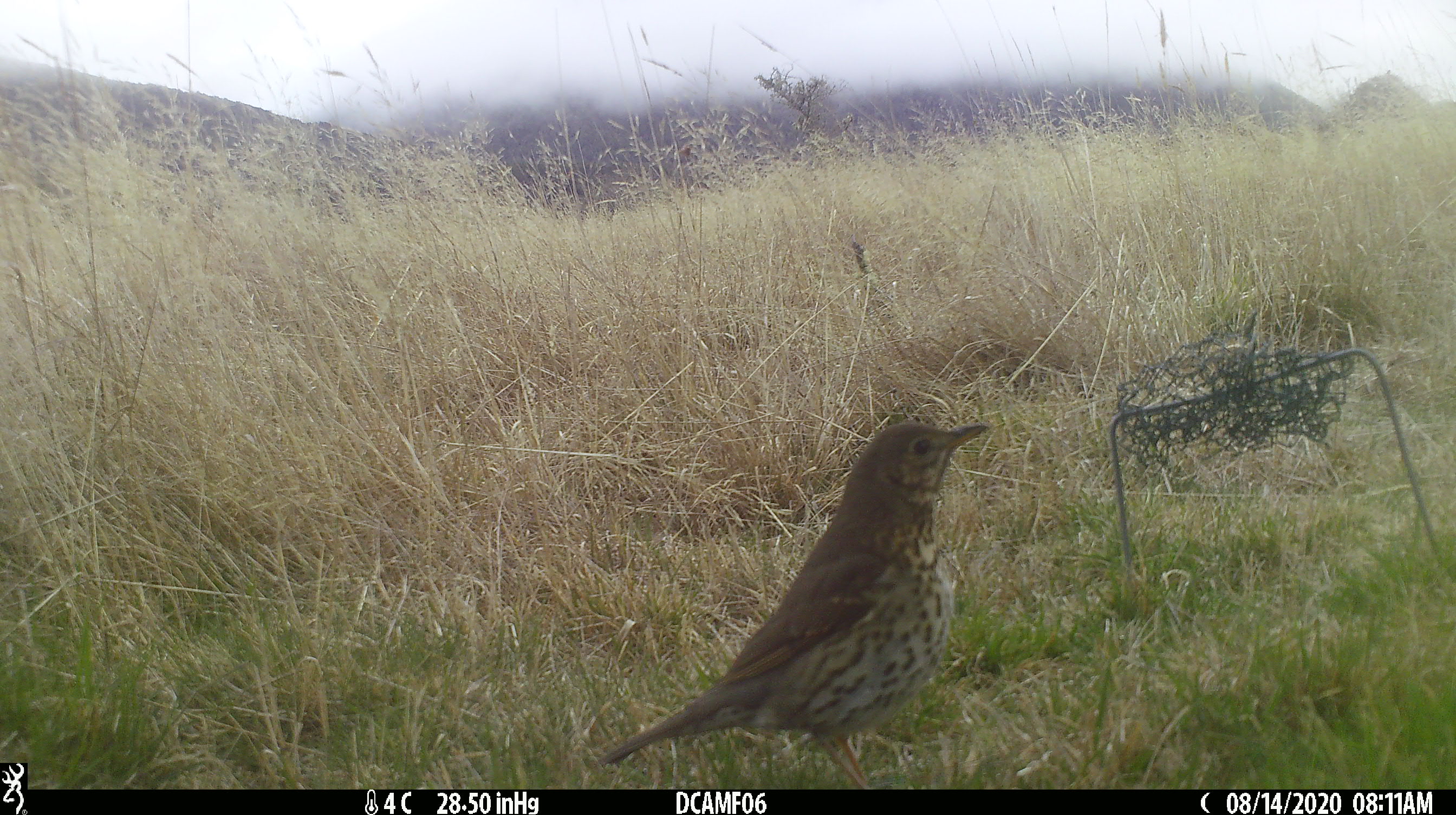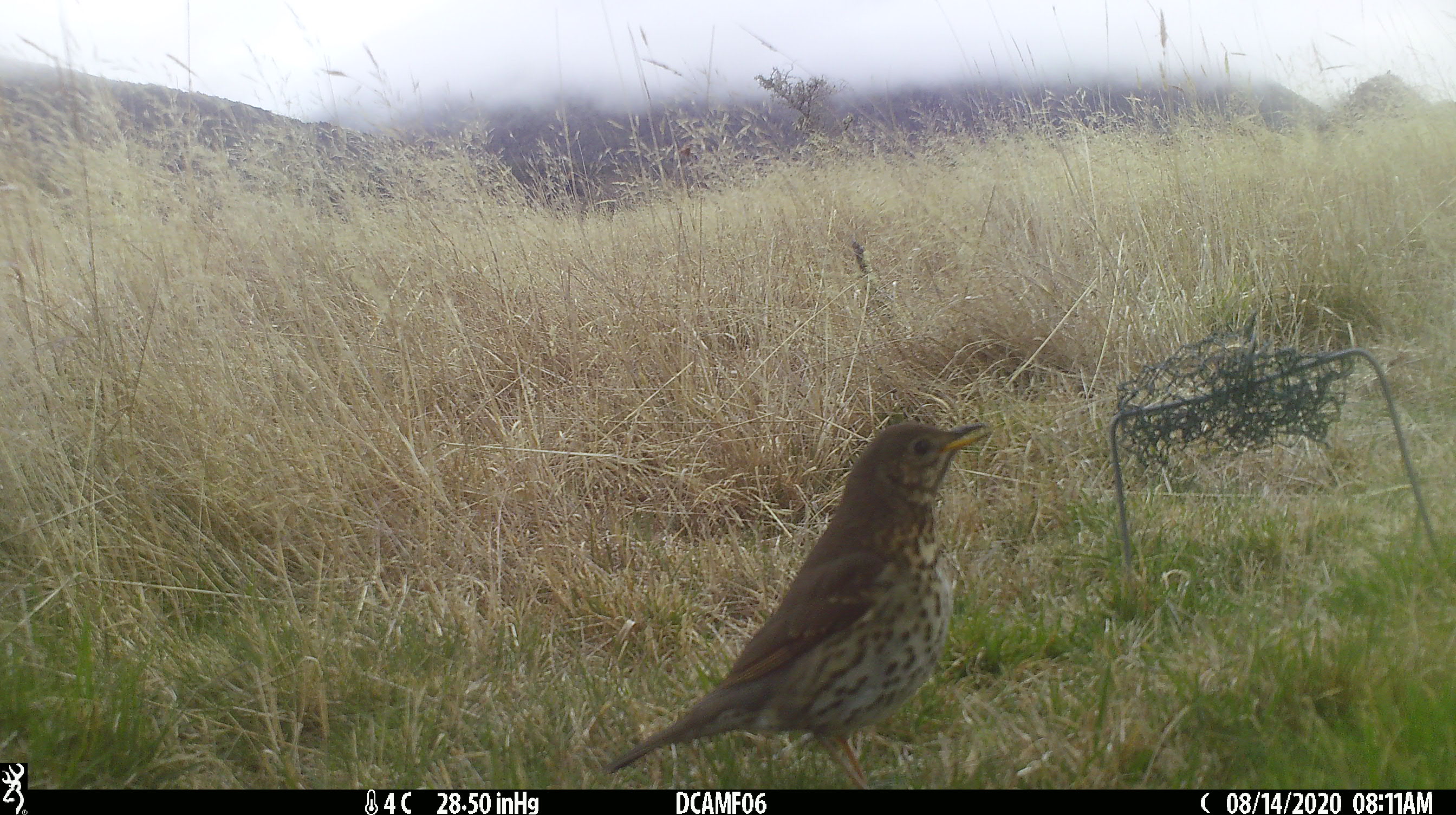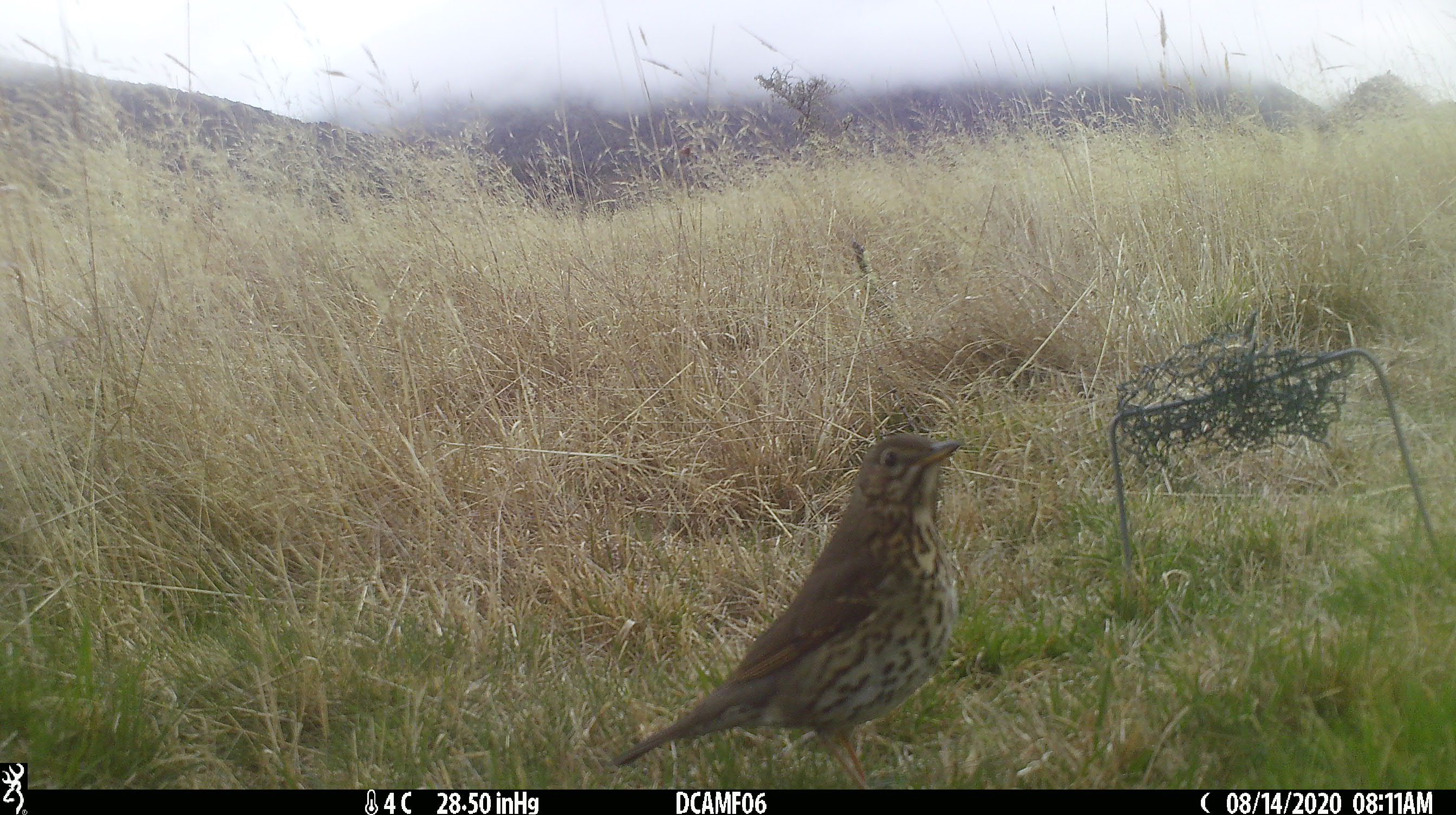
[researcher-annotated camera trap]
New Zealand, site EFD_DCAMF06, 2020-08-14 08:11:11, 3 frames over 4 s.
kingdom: Animalia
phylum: Chordata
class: Aves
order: Passeriformes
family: Turdidae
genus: Turdus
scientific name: Turdus philomelos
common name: song thrush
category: thrush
Thrush (song thrush) (Turdus philomelos).